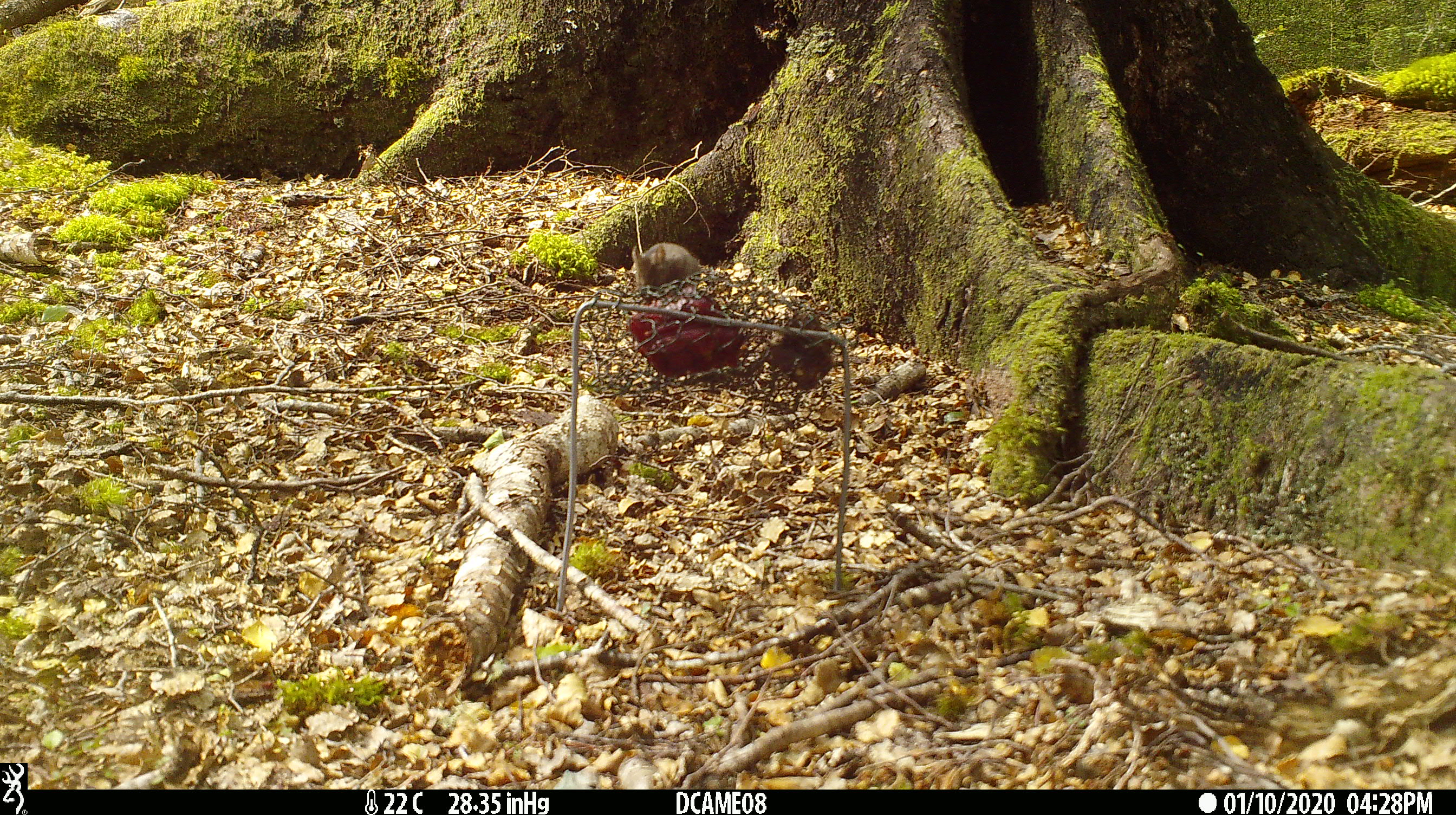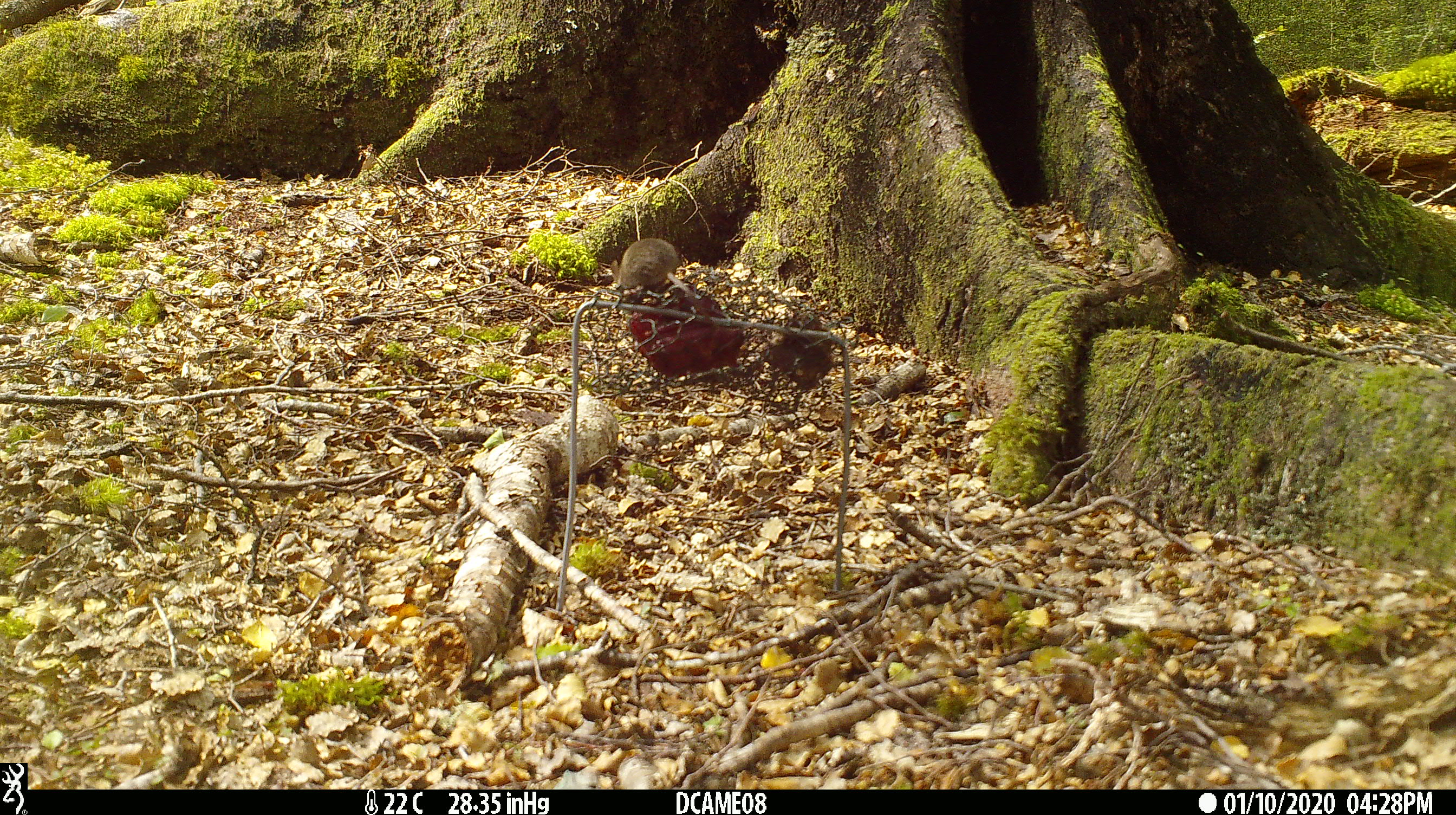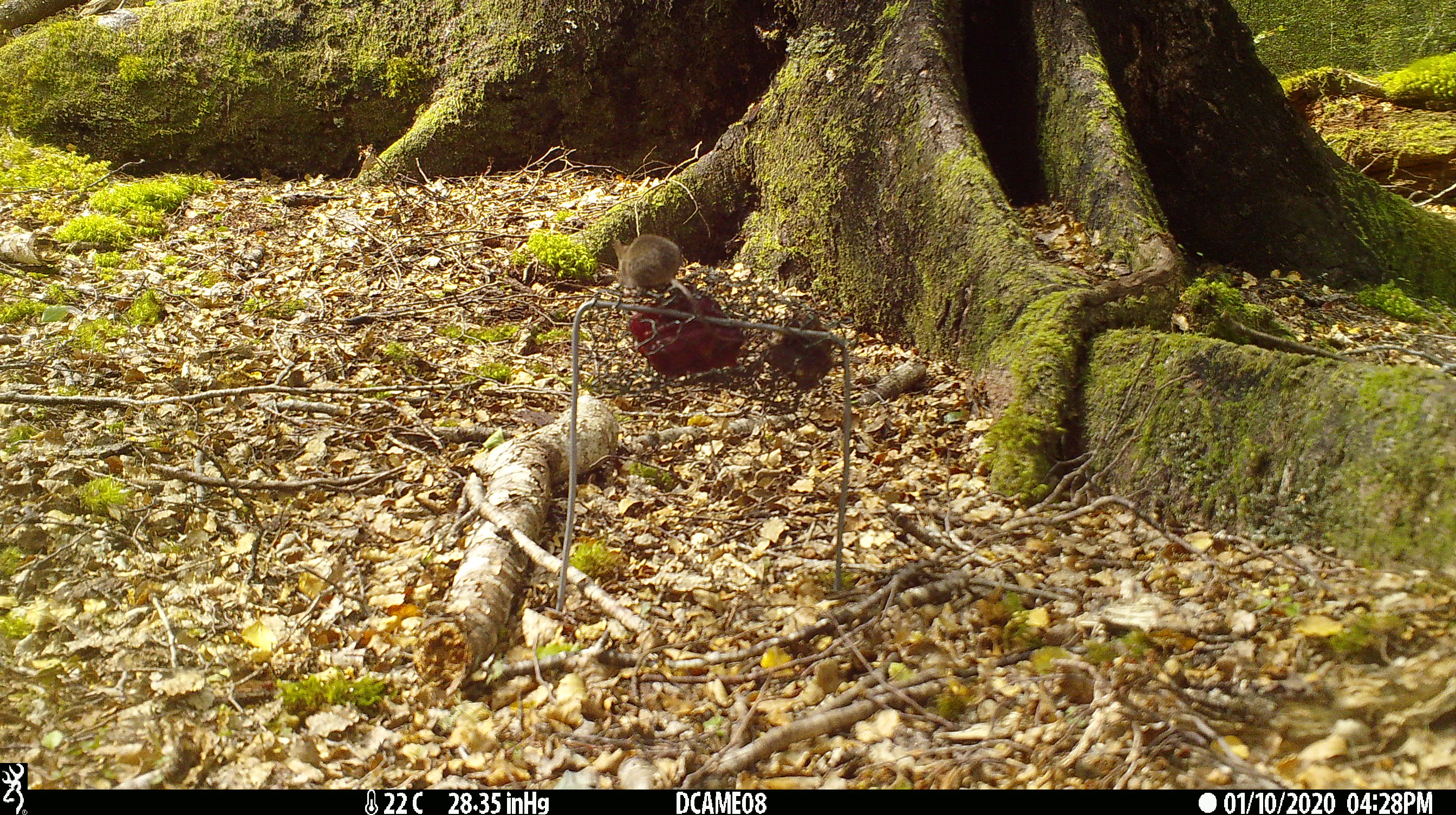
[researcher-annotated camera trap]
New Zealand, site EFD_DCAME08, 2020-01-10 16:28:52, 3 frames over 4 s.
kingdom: Animalia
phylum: Chordata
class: Mammalia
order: Rodentia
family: Muridae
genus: Mus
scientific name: Mus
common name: mouse